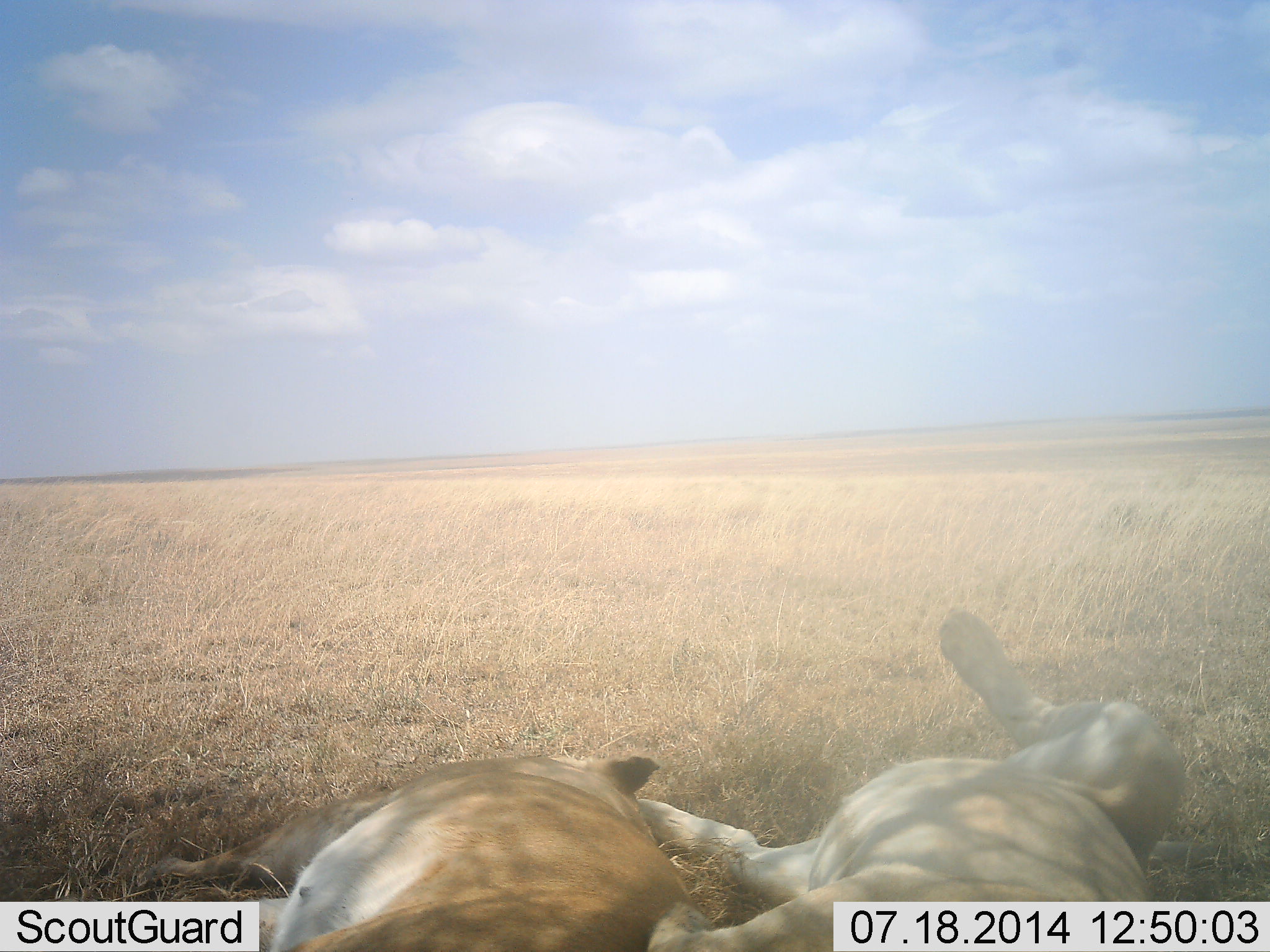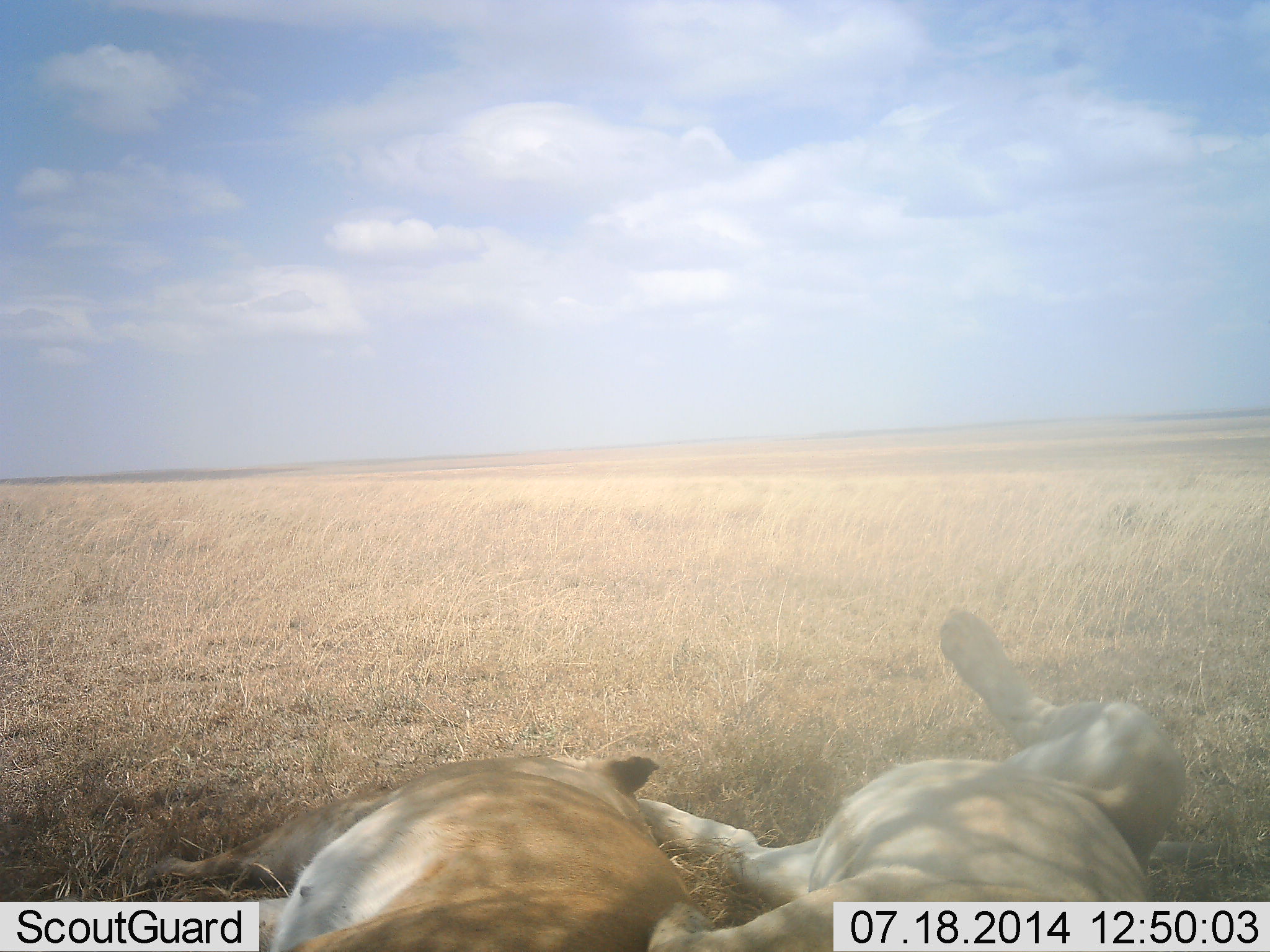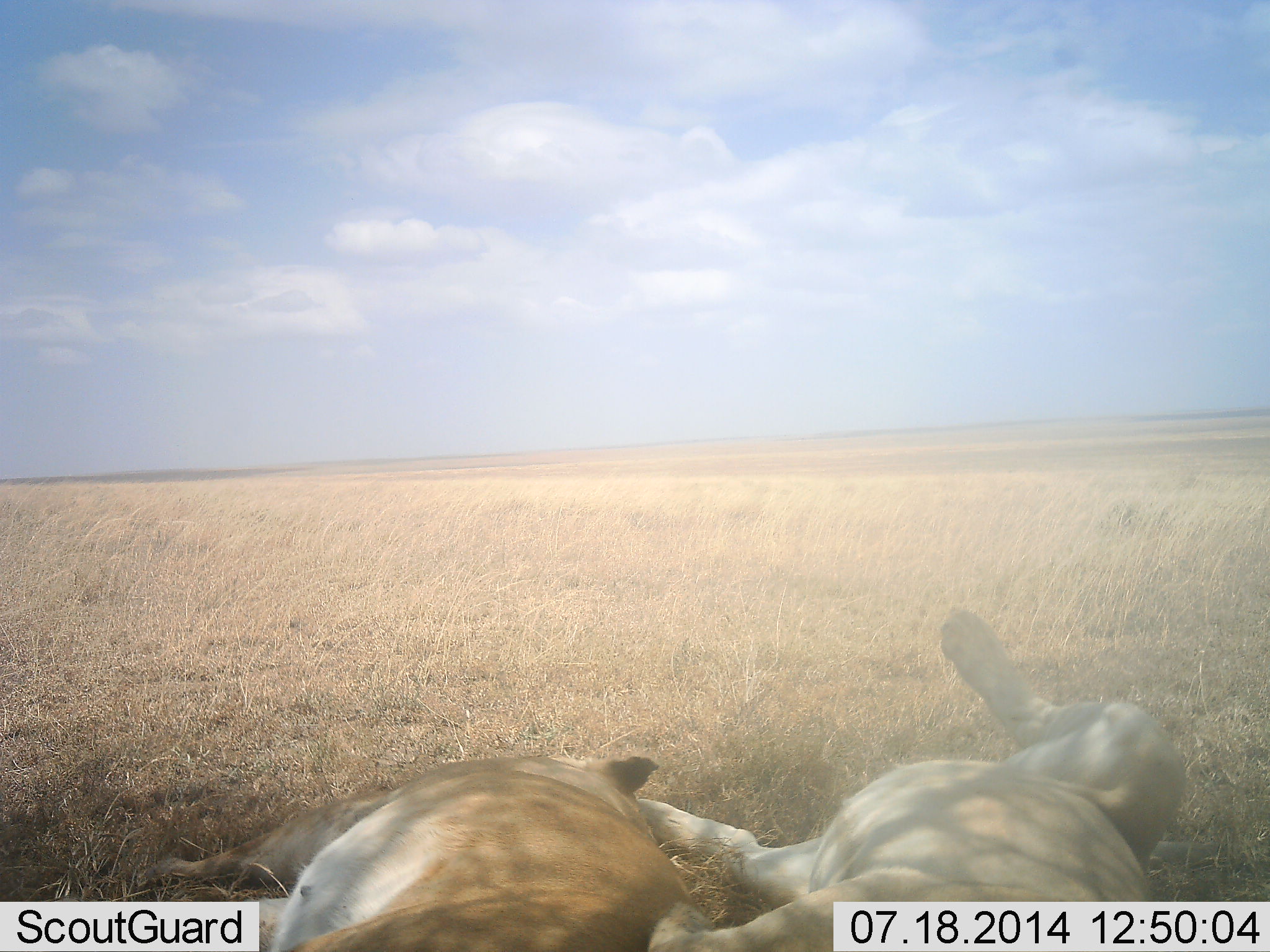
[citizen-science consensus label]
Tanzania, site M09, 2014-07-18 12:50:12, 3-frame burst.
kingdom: Animalia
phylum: Chordata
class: Mammalia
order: Carnivora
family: Felidae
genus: Panthera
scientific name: Panthera leo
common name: lion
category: lionfemale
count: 2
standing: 0%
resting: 100%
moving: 0%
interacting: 0%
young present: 0%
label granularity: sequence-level